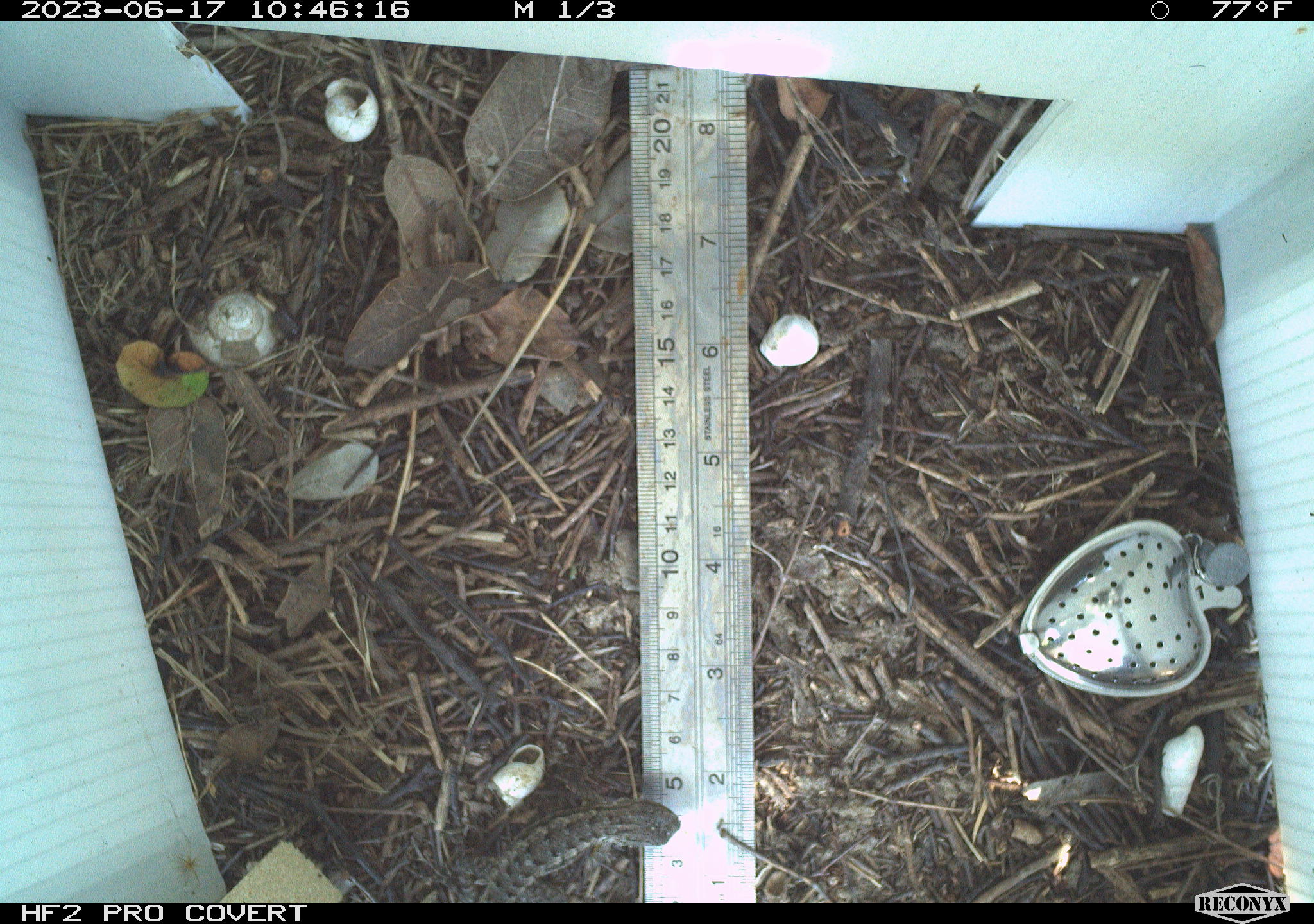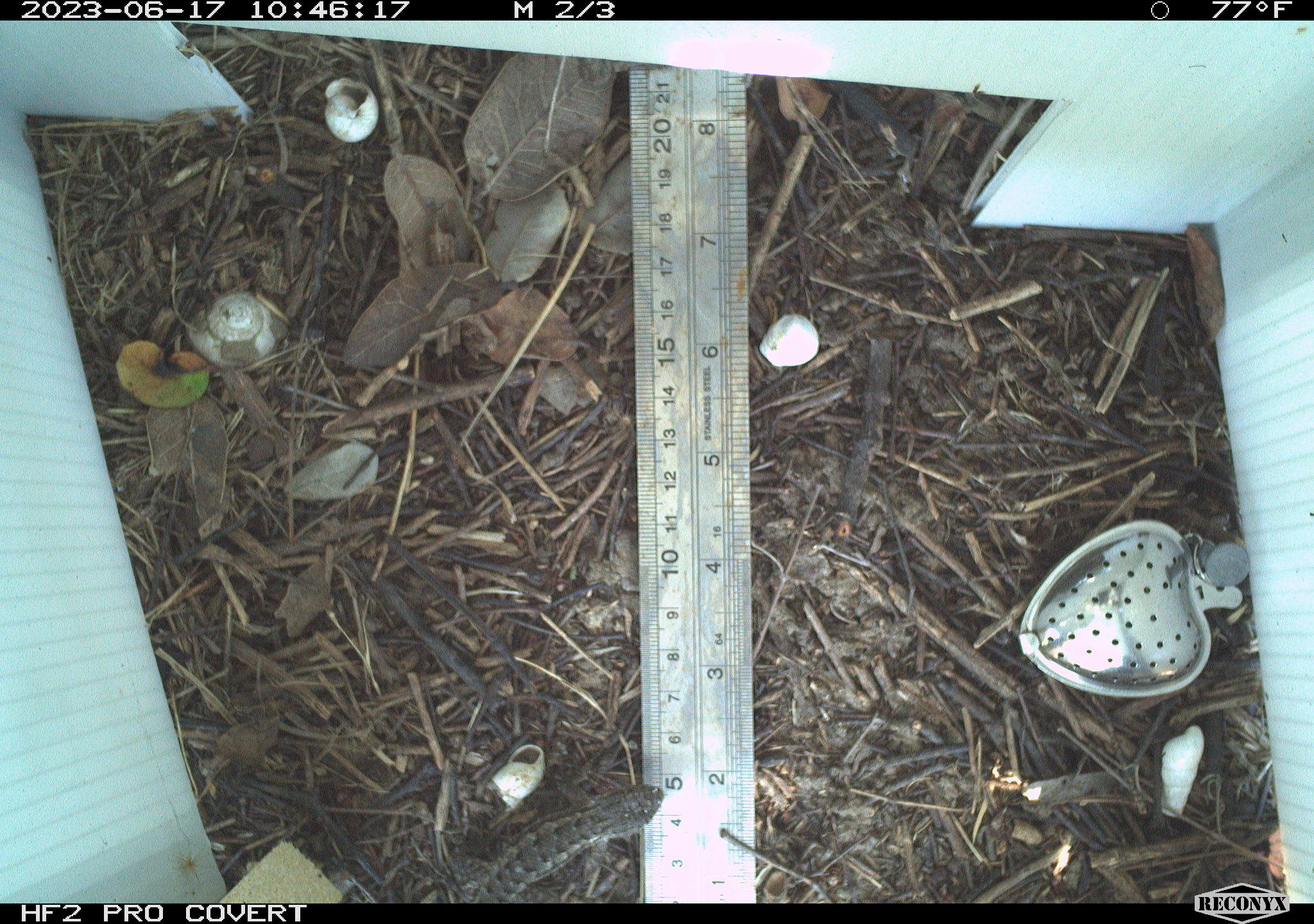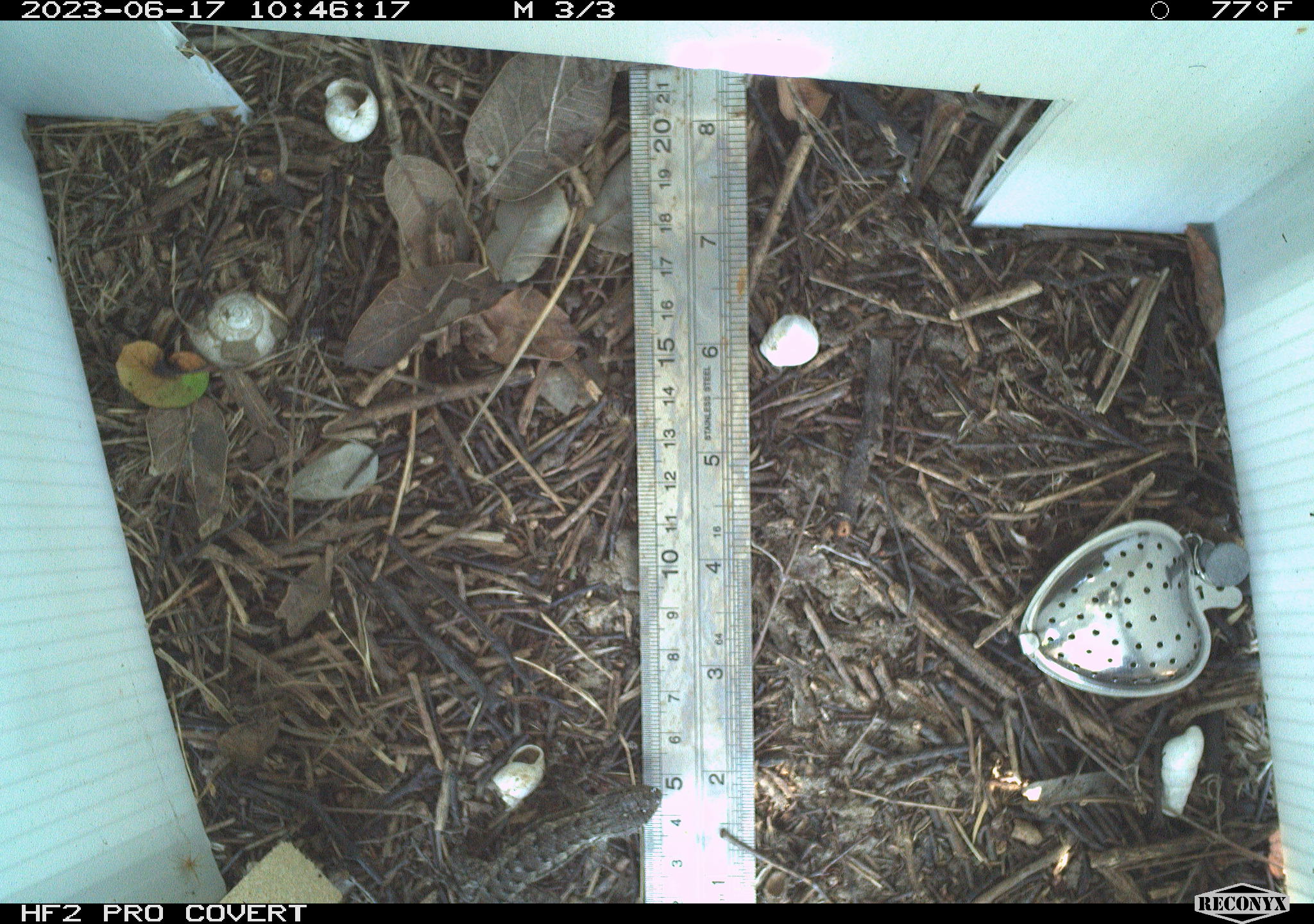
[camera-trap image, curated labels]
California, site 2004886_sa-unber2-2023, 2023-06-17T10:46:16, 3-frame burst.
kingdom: Animalia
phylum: Chordata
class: Reptilia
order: Squamata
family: Phrynosomatidae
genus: Sceloporus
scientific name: Sceloporus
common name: spiny lizards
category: sceloporus species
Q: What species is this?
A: Sceloporus species (spiny lizards) (Sceloporus).